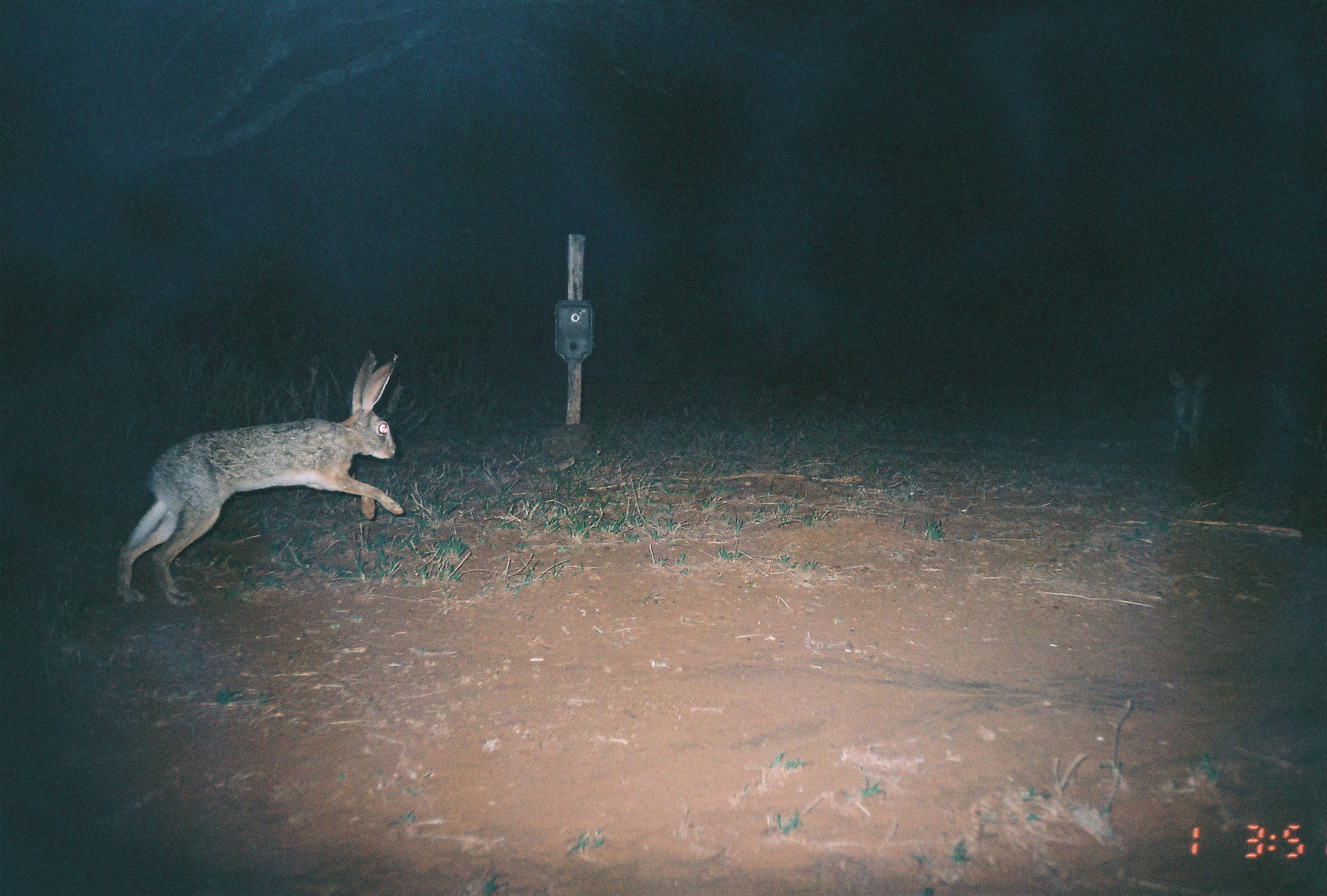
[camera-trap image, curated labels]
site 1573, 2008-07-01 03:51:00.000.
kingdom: Animalia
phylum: Chordata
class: Mammalia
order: Lagomorpha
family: Leporidae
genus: Lepus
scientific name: Lepus saxatilis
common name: scrub hare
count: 1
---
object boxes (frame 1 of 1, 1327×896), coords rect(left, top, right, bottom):
lepus saxatilis: rect(113, 348, 402, 607); rect(1164, 366, 1215, 449)